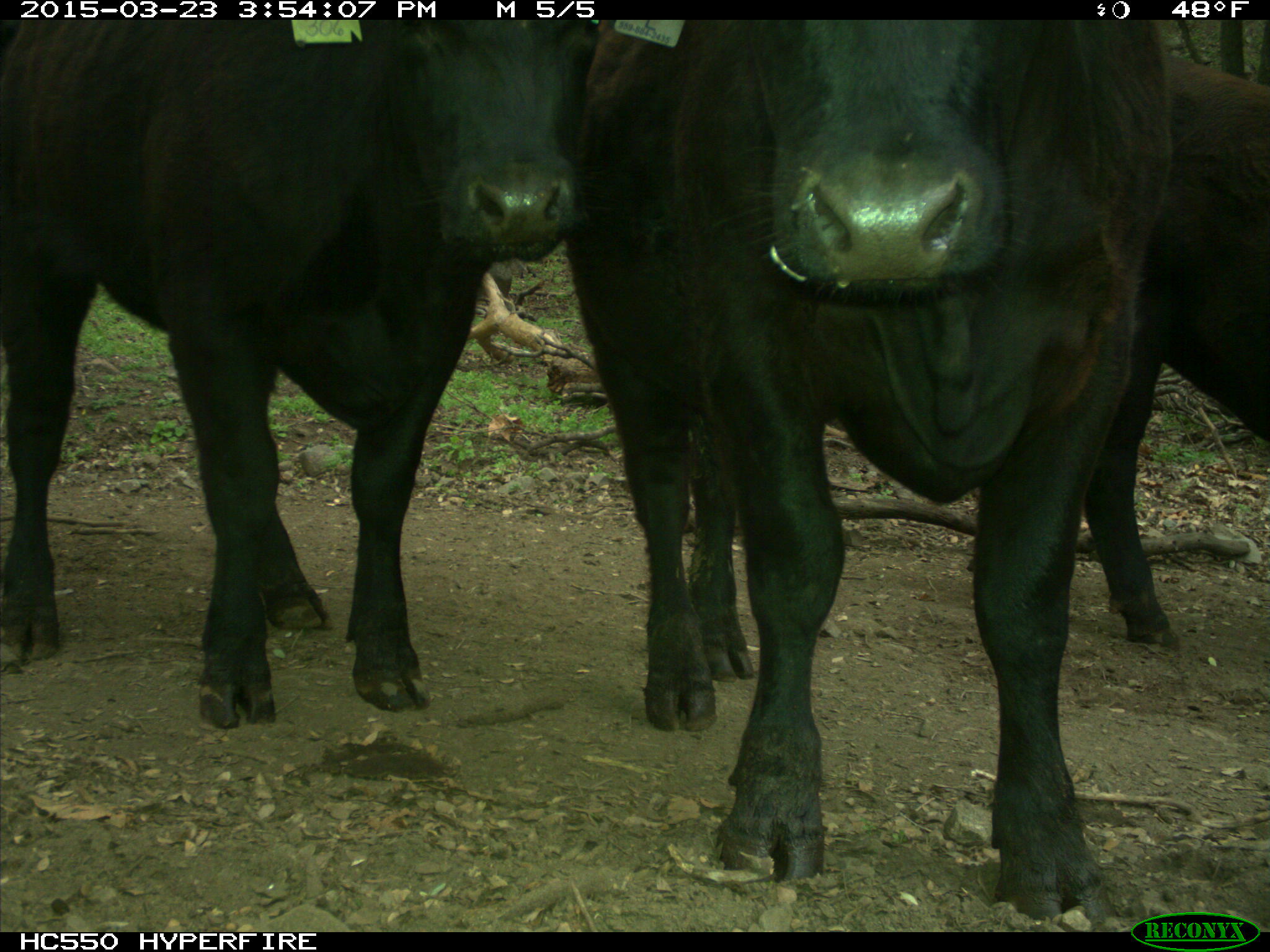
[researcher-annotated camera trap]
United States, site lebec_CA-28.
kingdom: Animalia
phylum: Chordata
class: Mammalia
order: Artiodactyla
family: Bovidae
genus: Bos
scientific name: Bos taurus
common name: domestic cow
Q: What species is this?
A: Bos taurus (domestic cow).